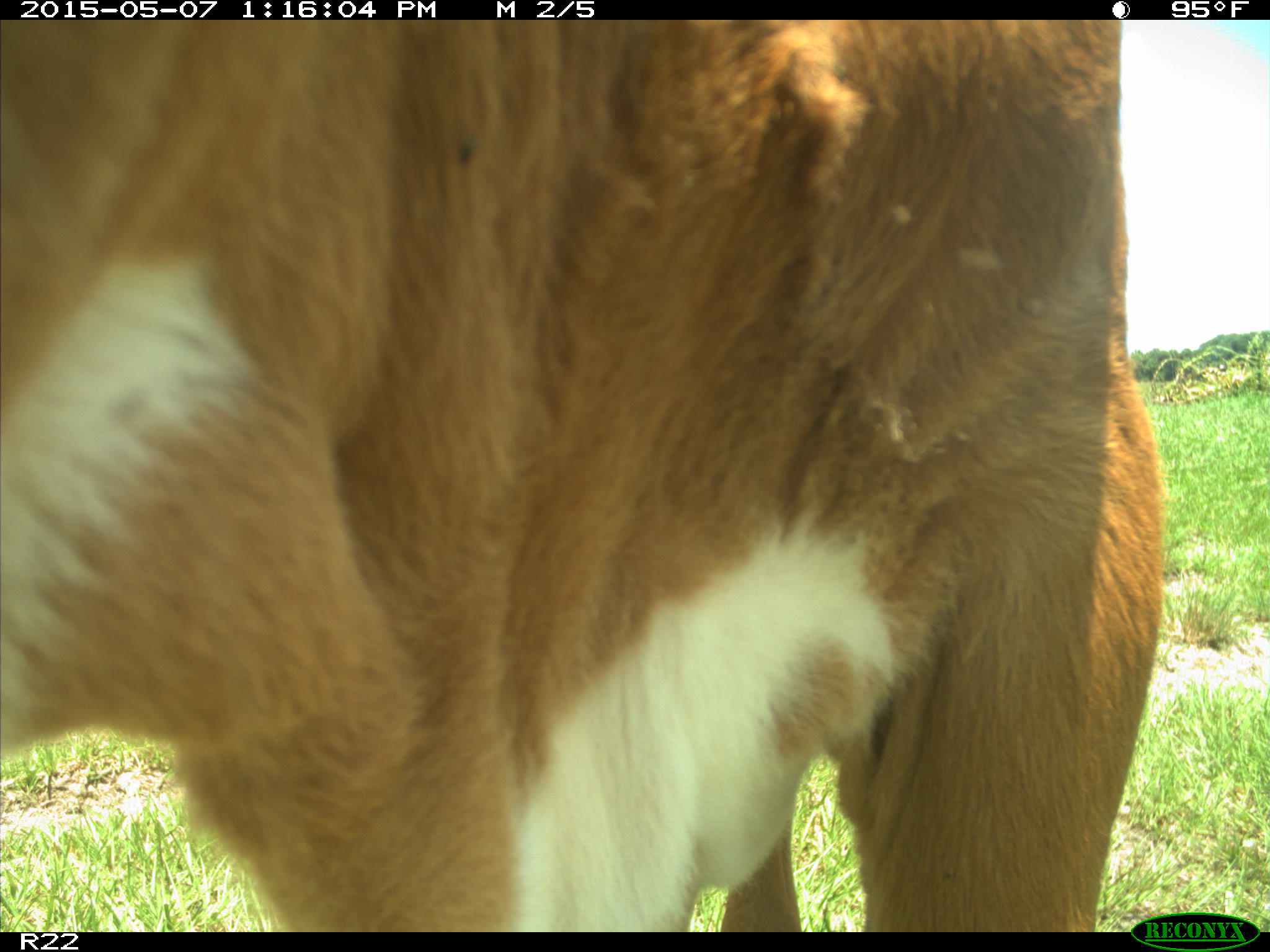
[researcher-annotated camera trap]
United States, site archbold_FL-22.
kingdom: Animalia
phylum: Chordata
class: Mammalia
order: Artiodactyla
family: Bovidae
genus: Bos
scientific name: Bos taurus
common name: domestic cow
Bos taurus (domestic cow).